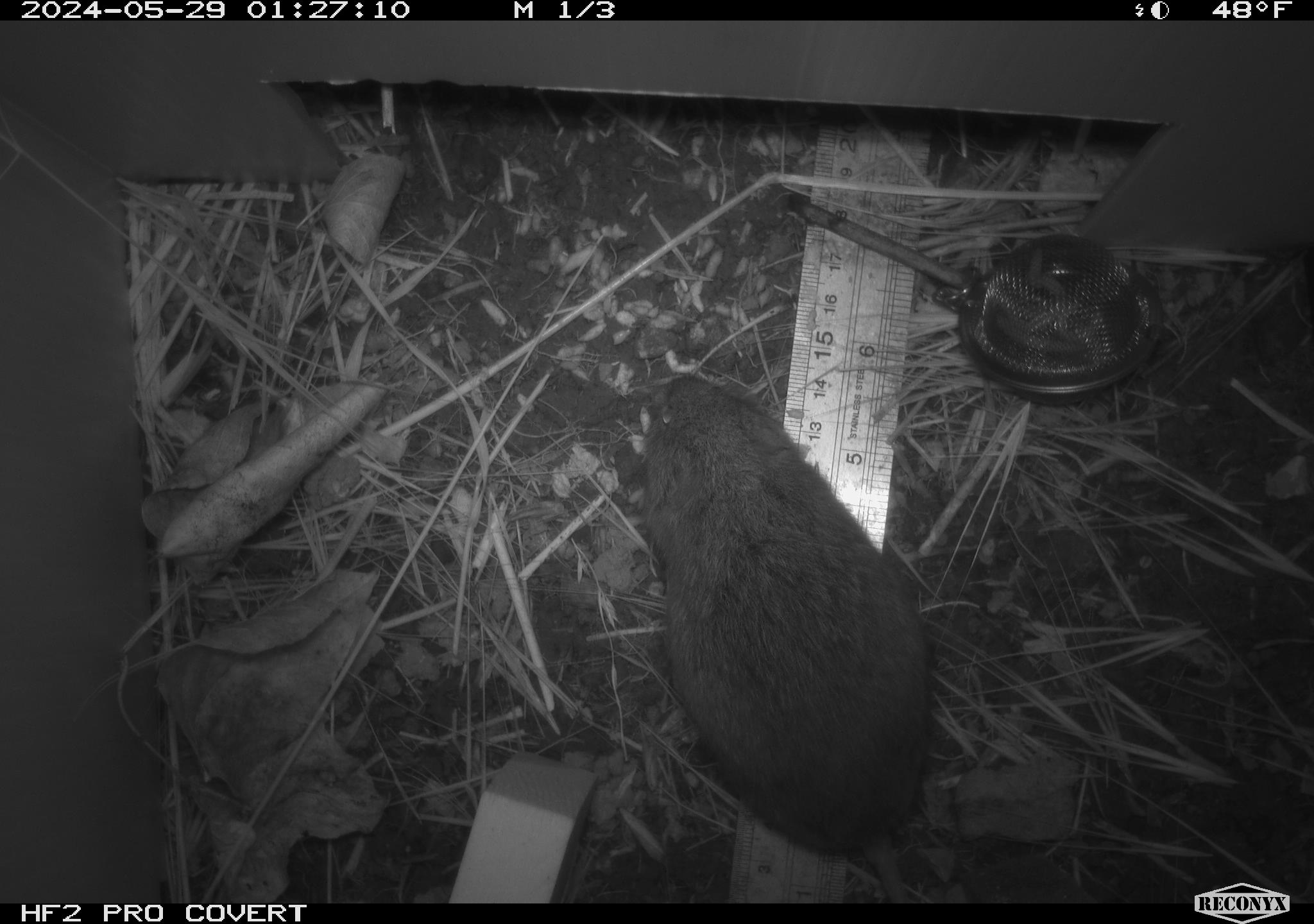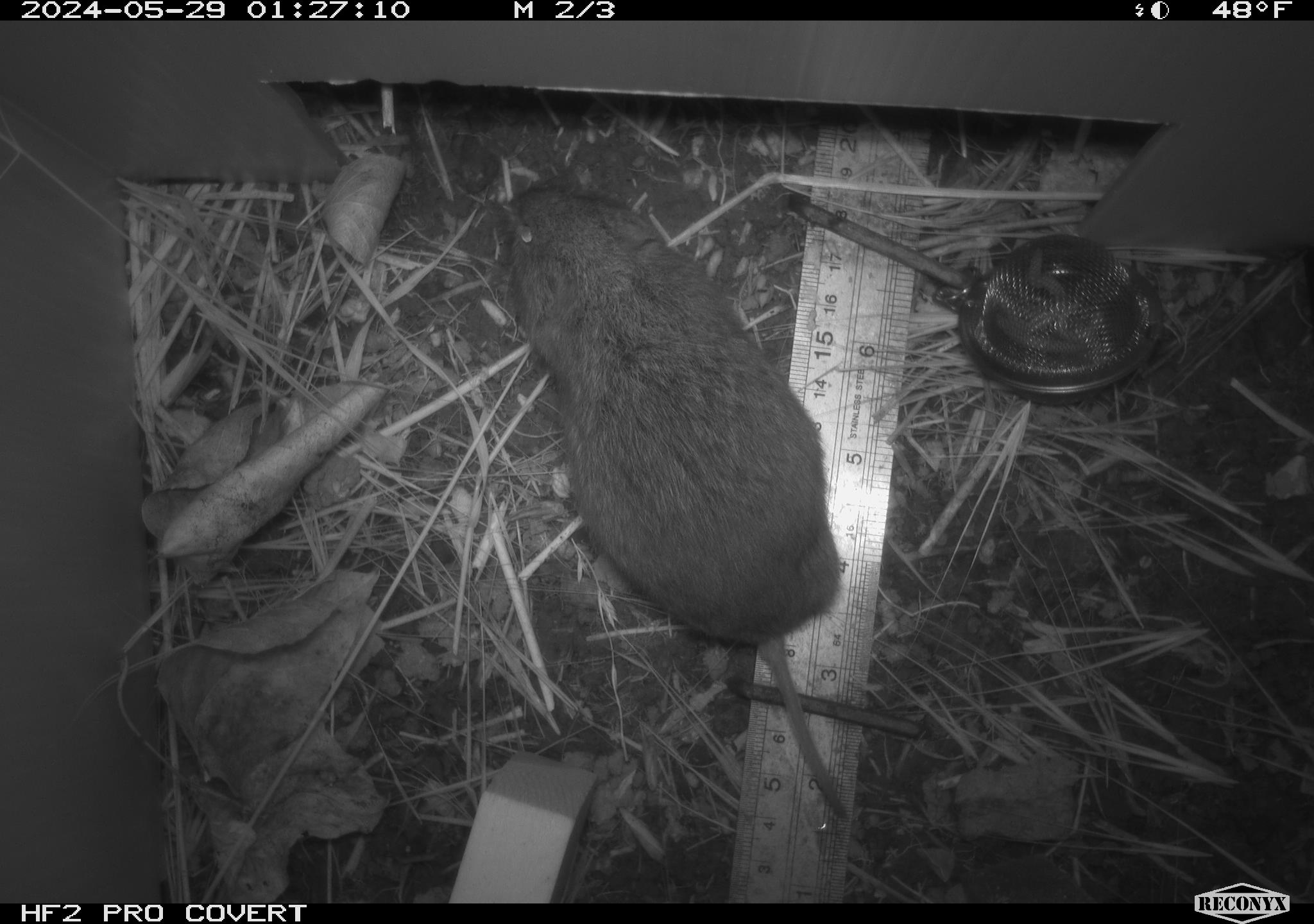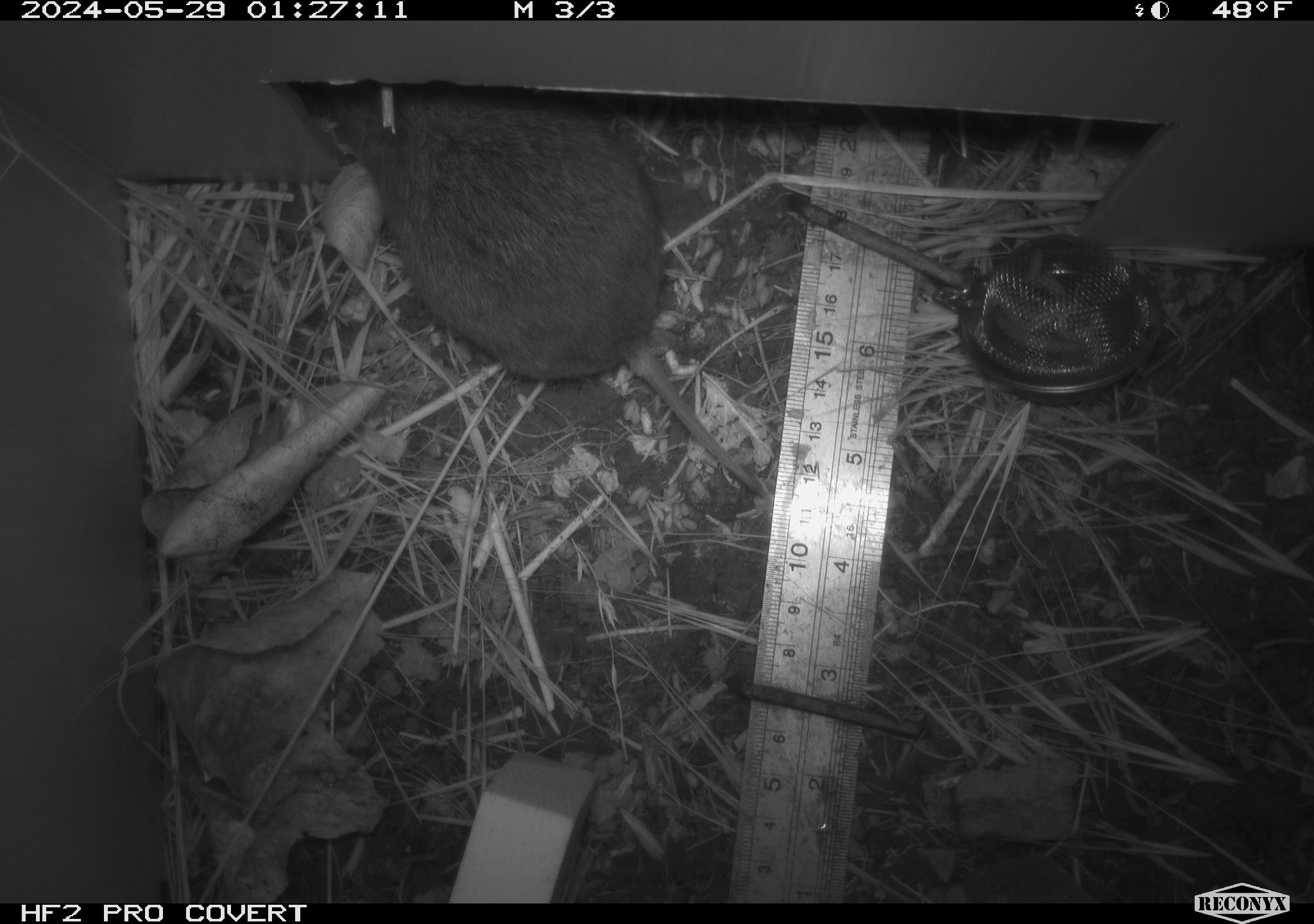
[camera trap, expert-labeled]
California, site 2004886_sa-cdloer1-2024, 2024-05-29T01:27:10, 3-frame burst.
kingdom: Animalia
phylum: Chordata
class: Mammalia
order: Rodentia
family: Cricetidae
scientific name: Arvicolinae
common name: voles, lemmings, and muskrats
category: arvicolinae subfamily